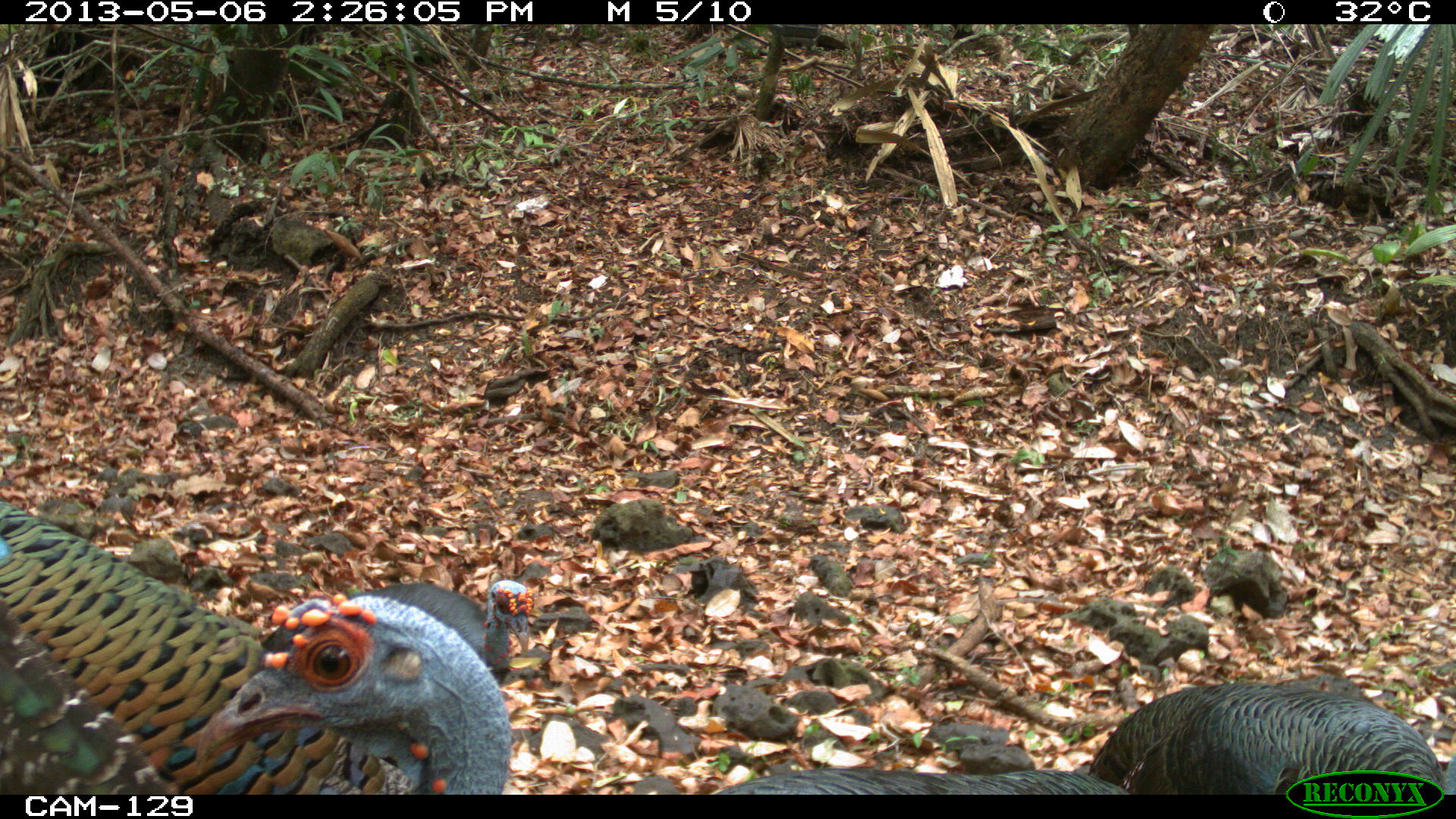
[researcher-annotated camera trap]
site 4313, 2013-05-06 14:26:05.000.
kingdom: Animalia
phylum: Chordata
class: Aves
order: Galliformes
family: Phasianidae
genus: Meleagris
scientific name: Meleagris ocellata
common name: ocellated turkey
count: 4